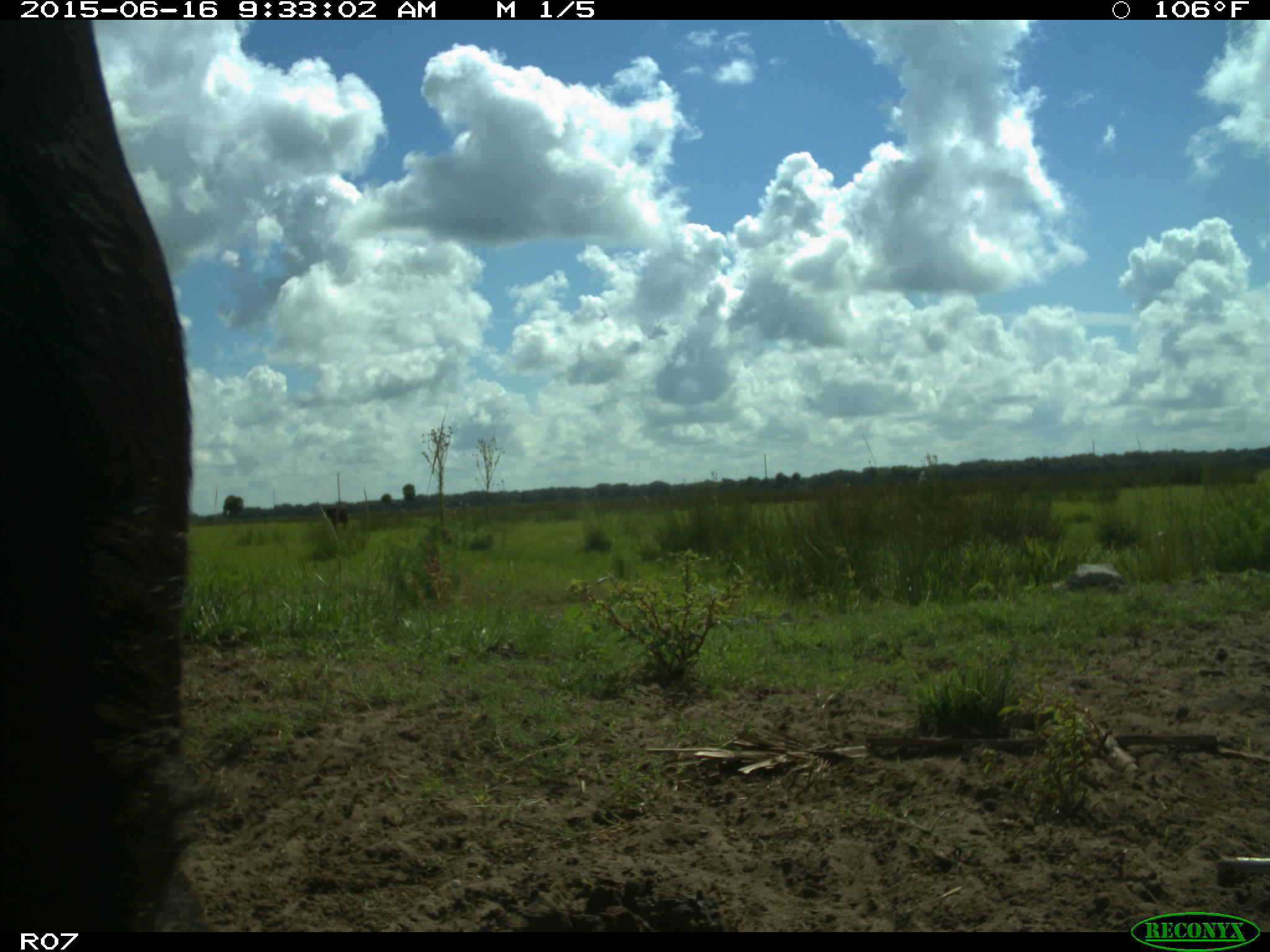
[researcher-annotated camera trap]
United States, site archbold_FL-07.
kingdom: Animalia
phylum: Chordata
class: Mammalia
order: Artiodactyla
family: Bovidae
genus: Bos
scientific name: Bos taurus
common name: domestic cow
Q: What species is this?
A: Bos taurus (domestic cow).